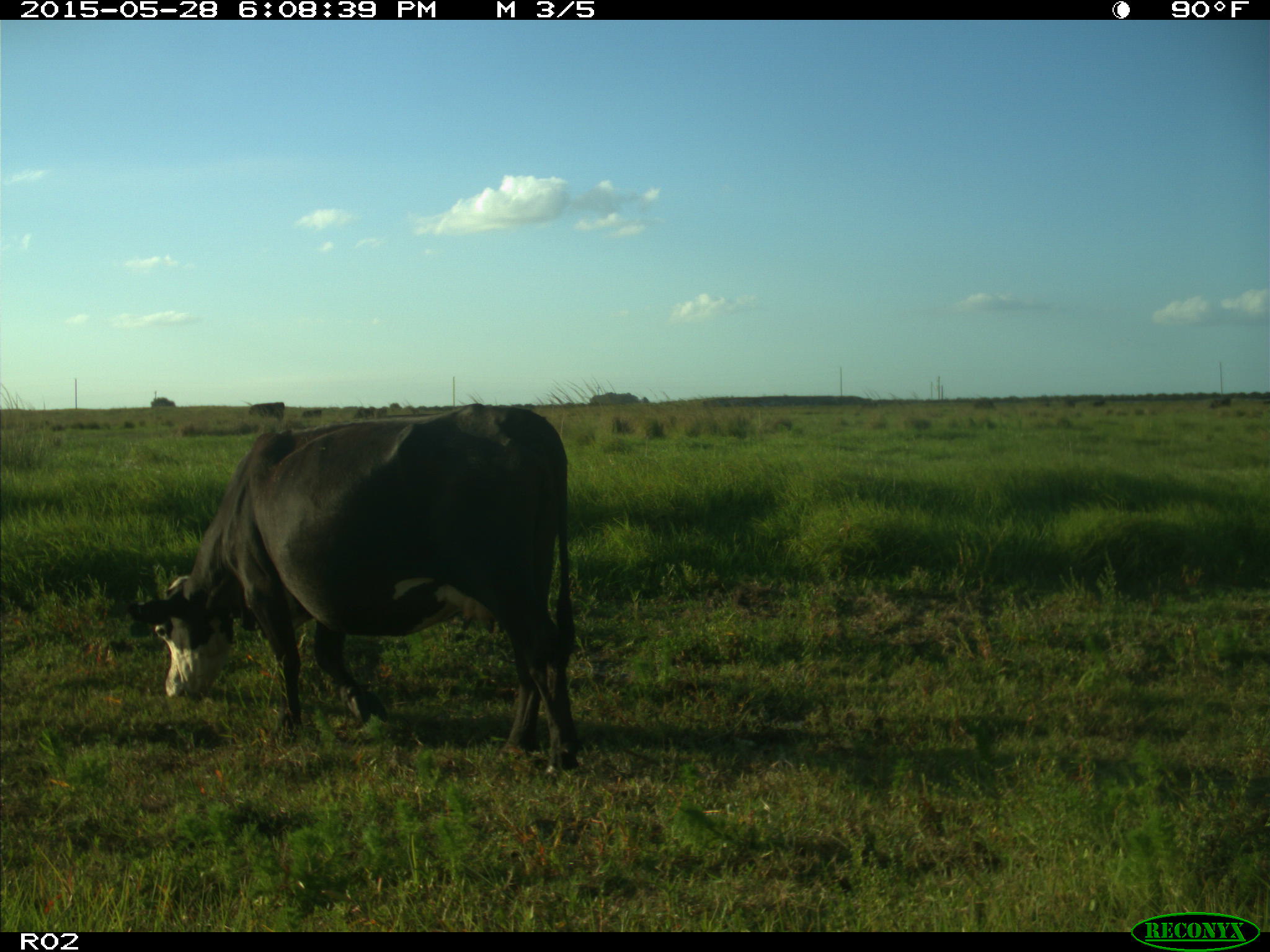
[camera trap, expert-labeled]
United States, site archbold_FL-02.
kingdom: Animalia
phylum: Chordata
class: Mammalia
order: Artiodactyla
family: Bovidae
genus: Bos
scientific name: Bos taurus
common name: domestic cow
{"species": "Bos taurus (domestic cow)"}